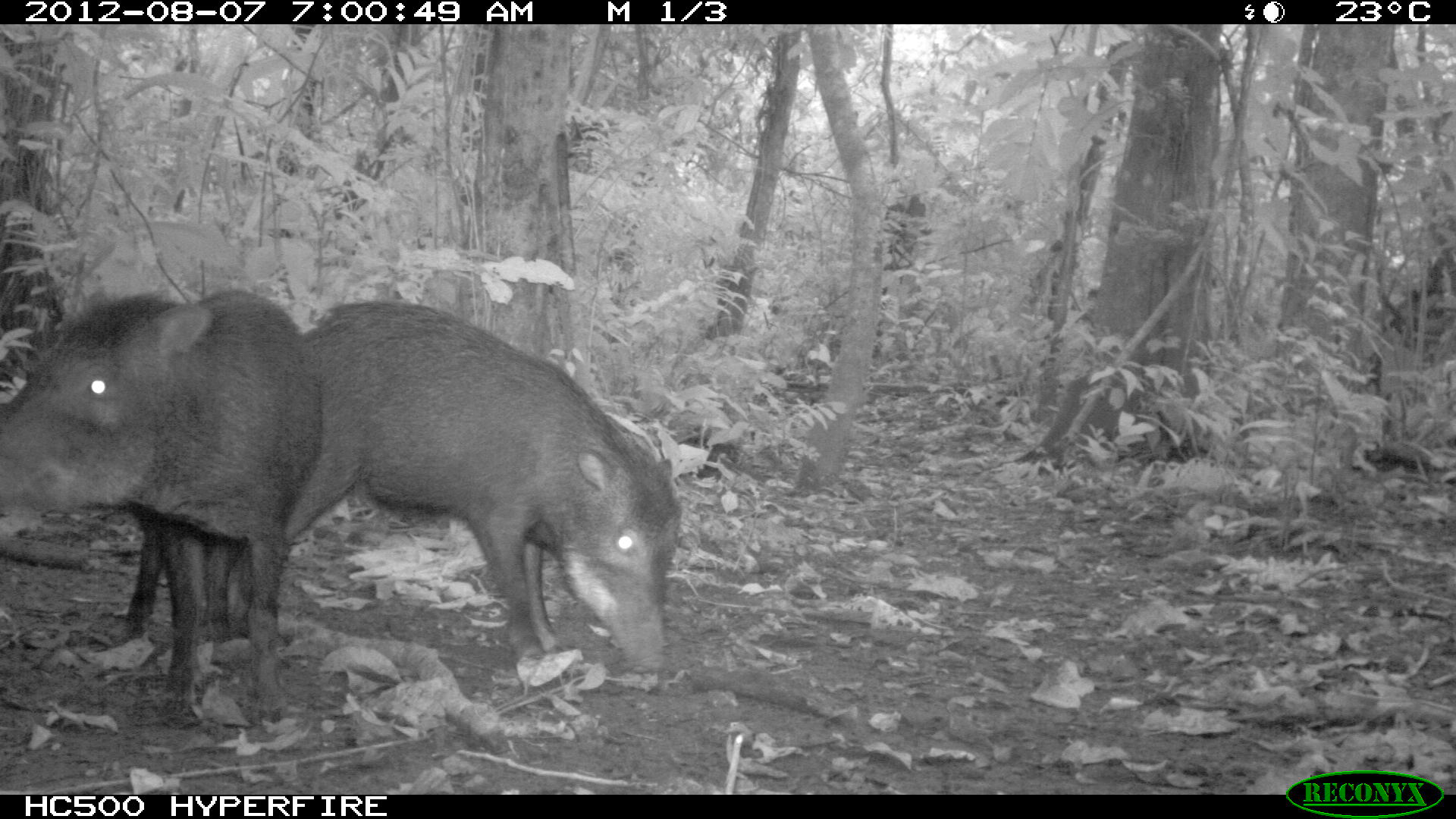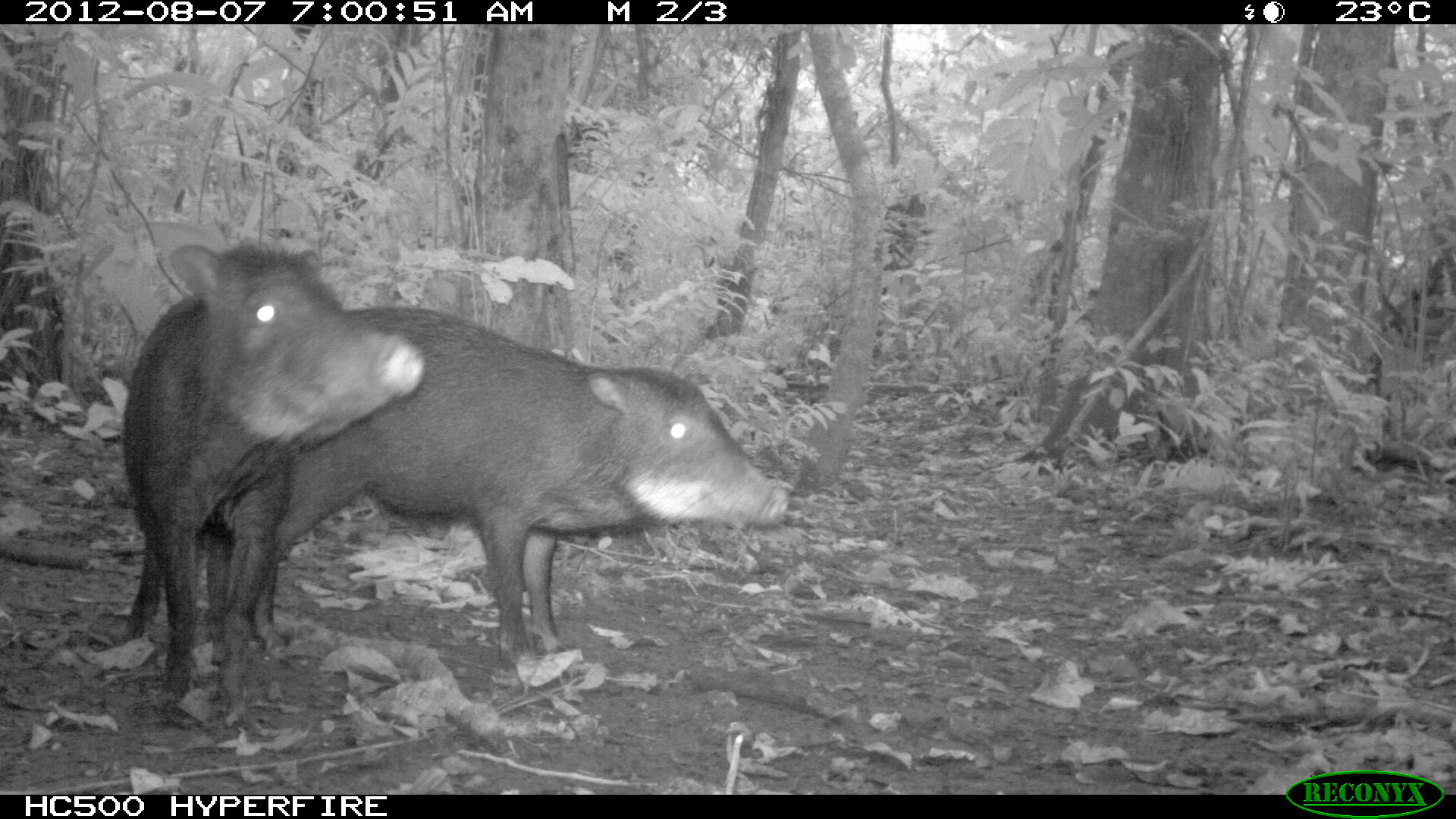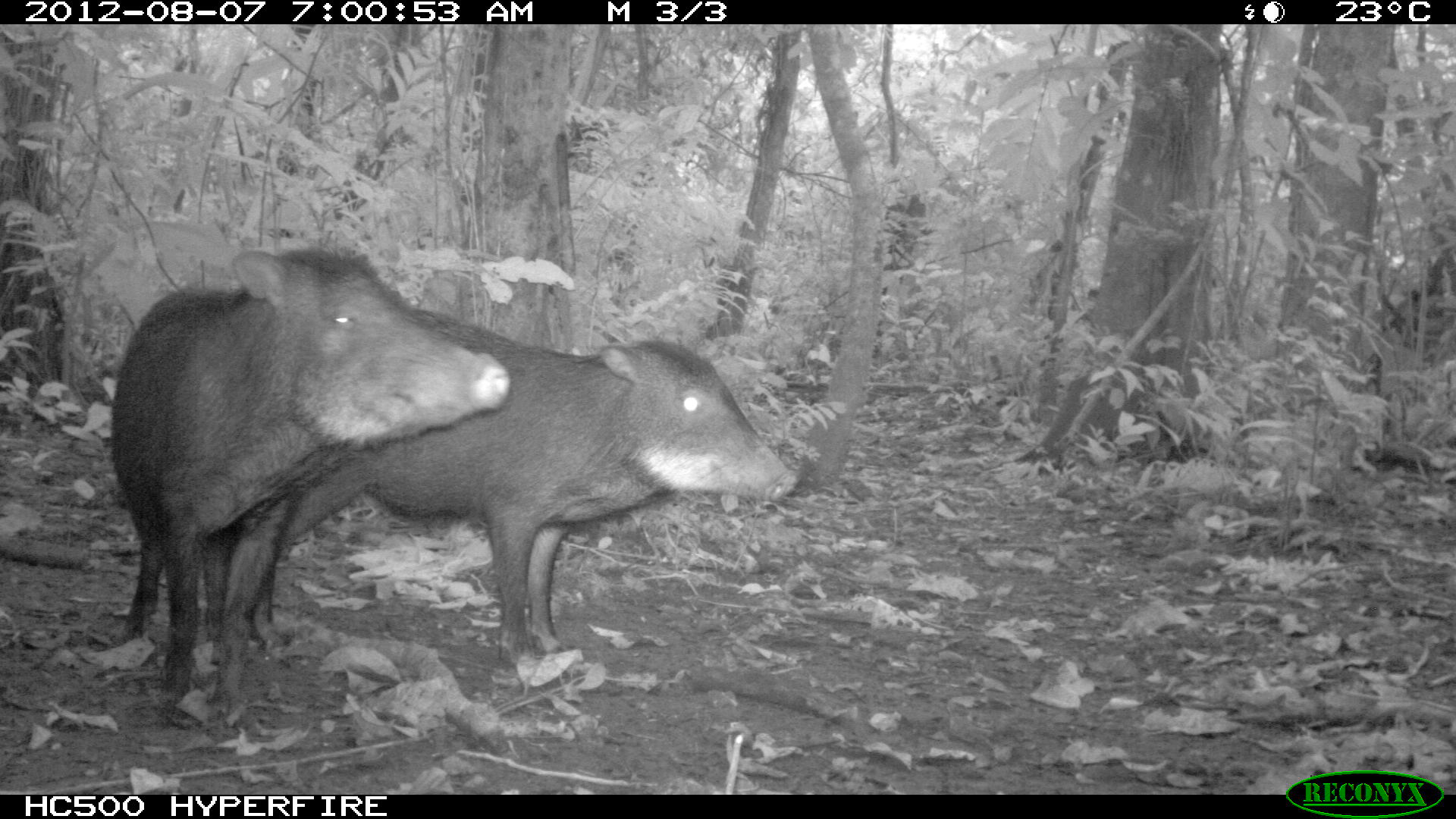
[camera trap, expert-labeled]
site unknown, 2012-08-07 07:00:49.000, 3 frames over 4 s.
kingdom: Animalia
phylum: Chordata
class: Mammalia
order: Artiodactyla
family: Tayassuidae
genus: Tayassu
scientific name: Tayassu pecari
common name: white-lipped peccary